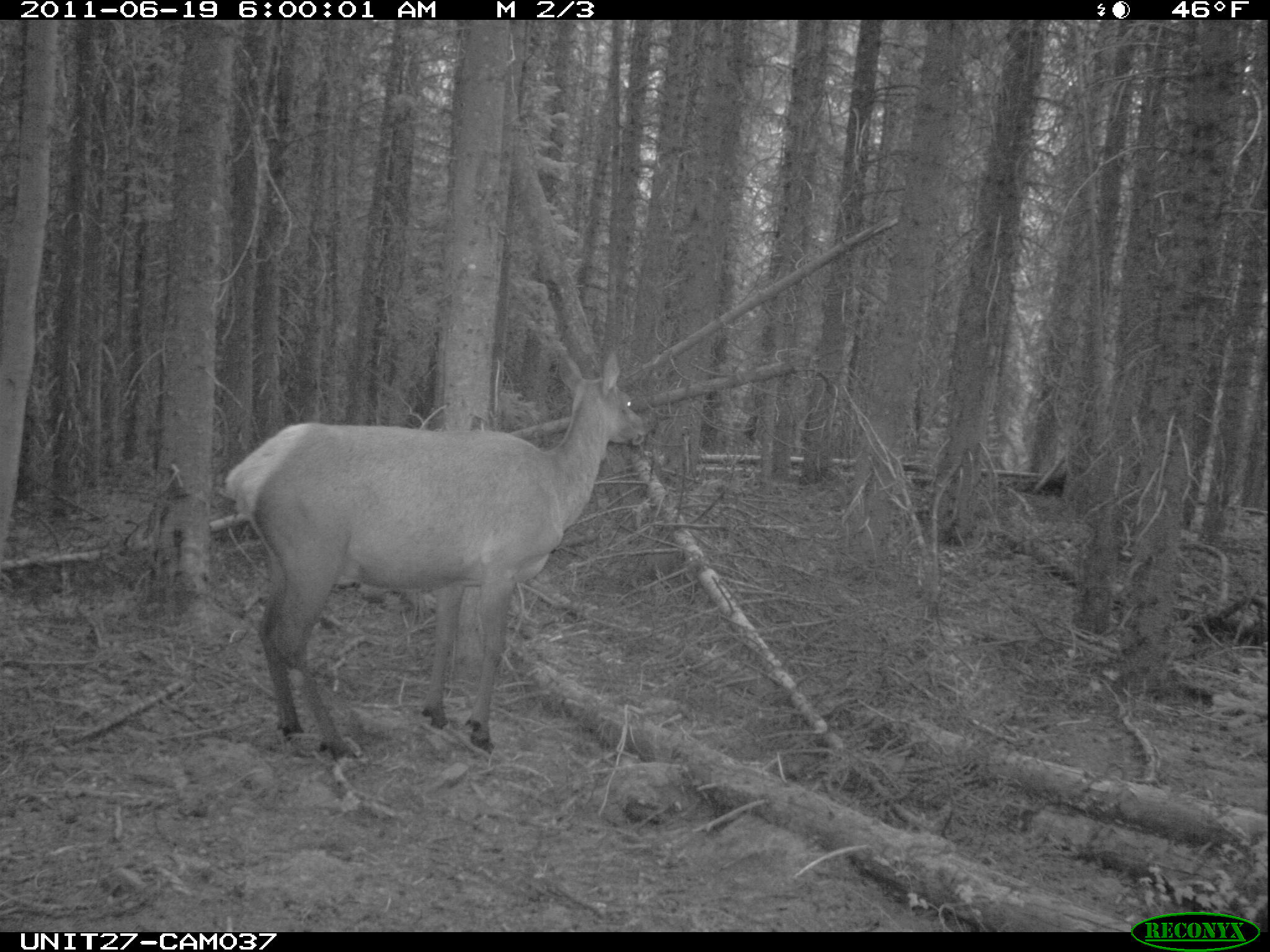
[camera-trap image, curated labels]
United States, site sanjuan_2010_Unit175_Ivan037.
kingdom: Animalia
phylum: Chordata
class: Mammalia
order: Artiodactyla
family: Cervidae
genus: Cervus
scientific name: Cervus elaphus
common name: red deer